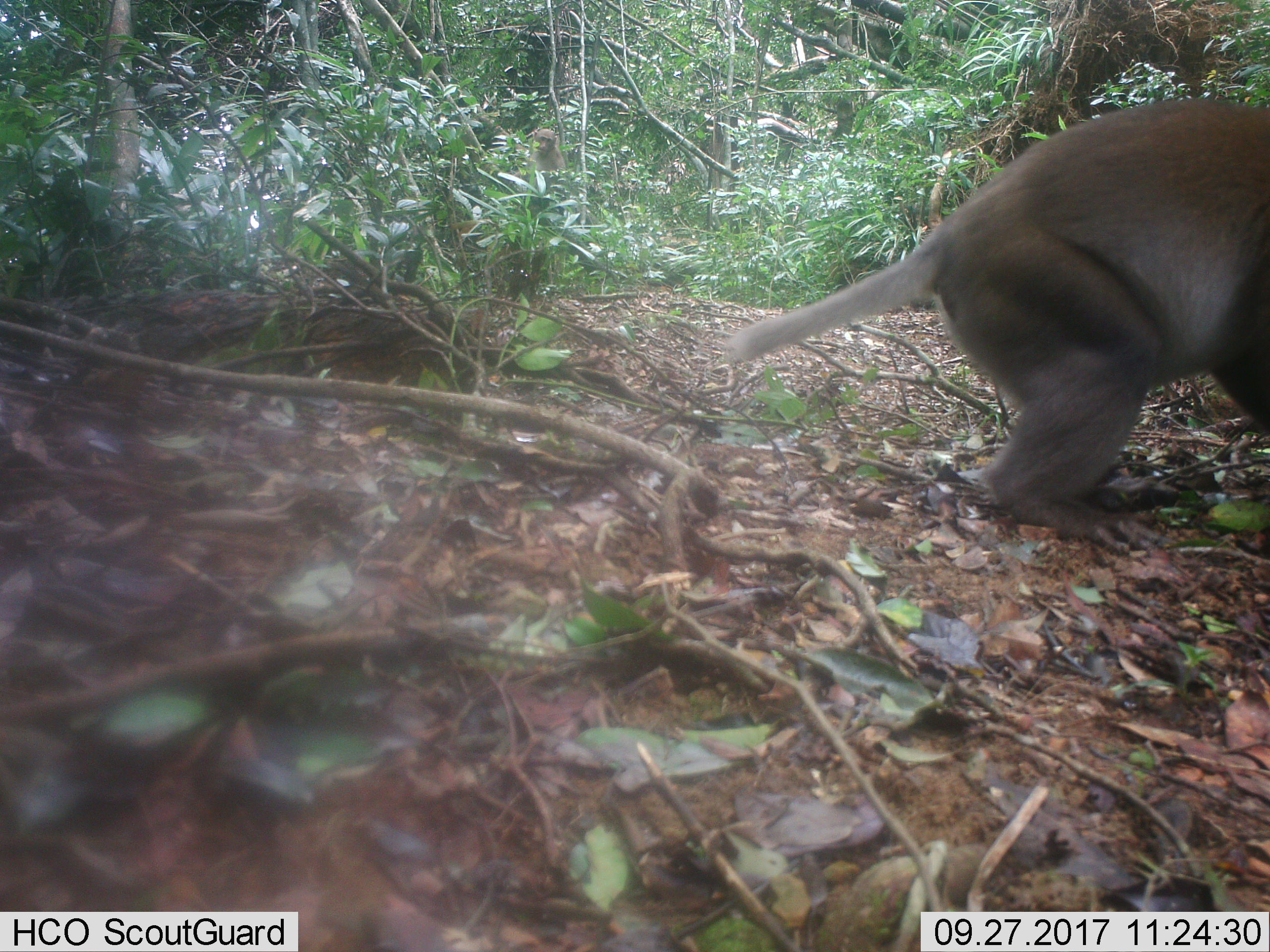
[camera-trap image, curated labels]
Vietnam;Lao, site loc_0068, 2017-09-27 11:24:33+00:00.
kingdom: Animalia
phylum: Chordata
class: Mammalia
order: Primates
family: Cercopithecidae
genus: Macaca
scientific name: Macaca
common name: macaques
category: assam or rhesus macaque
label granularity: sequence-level